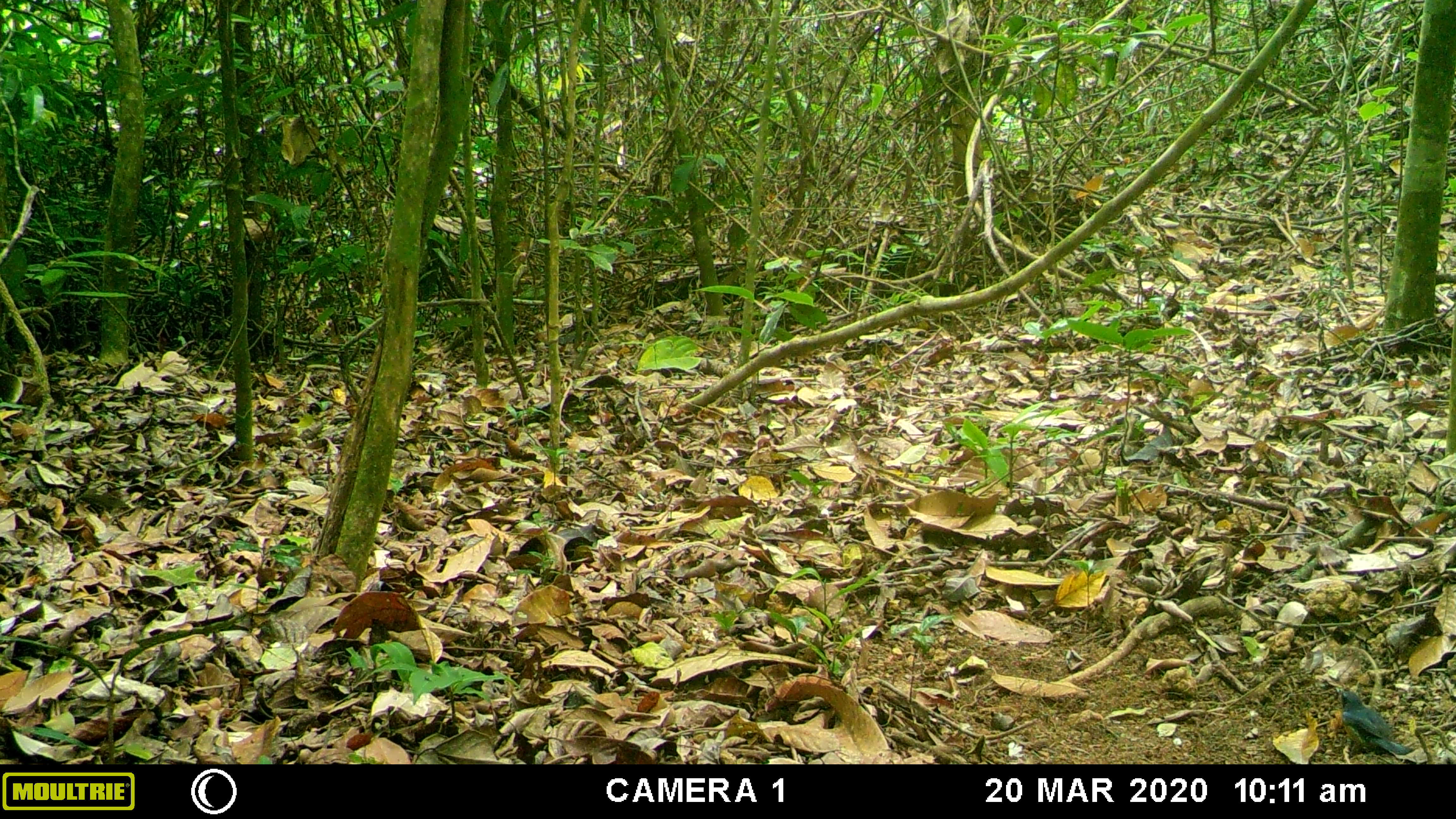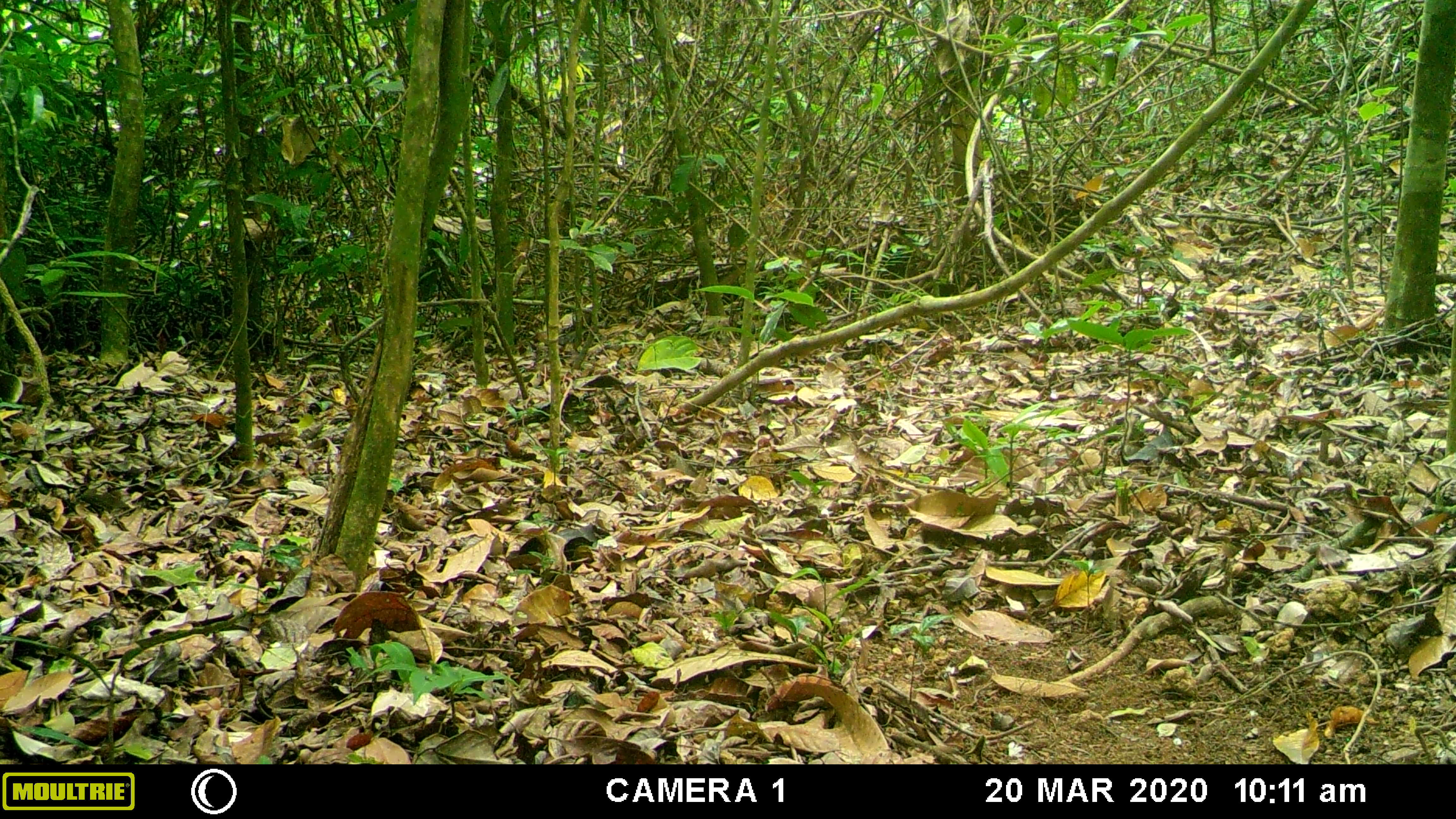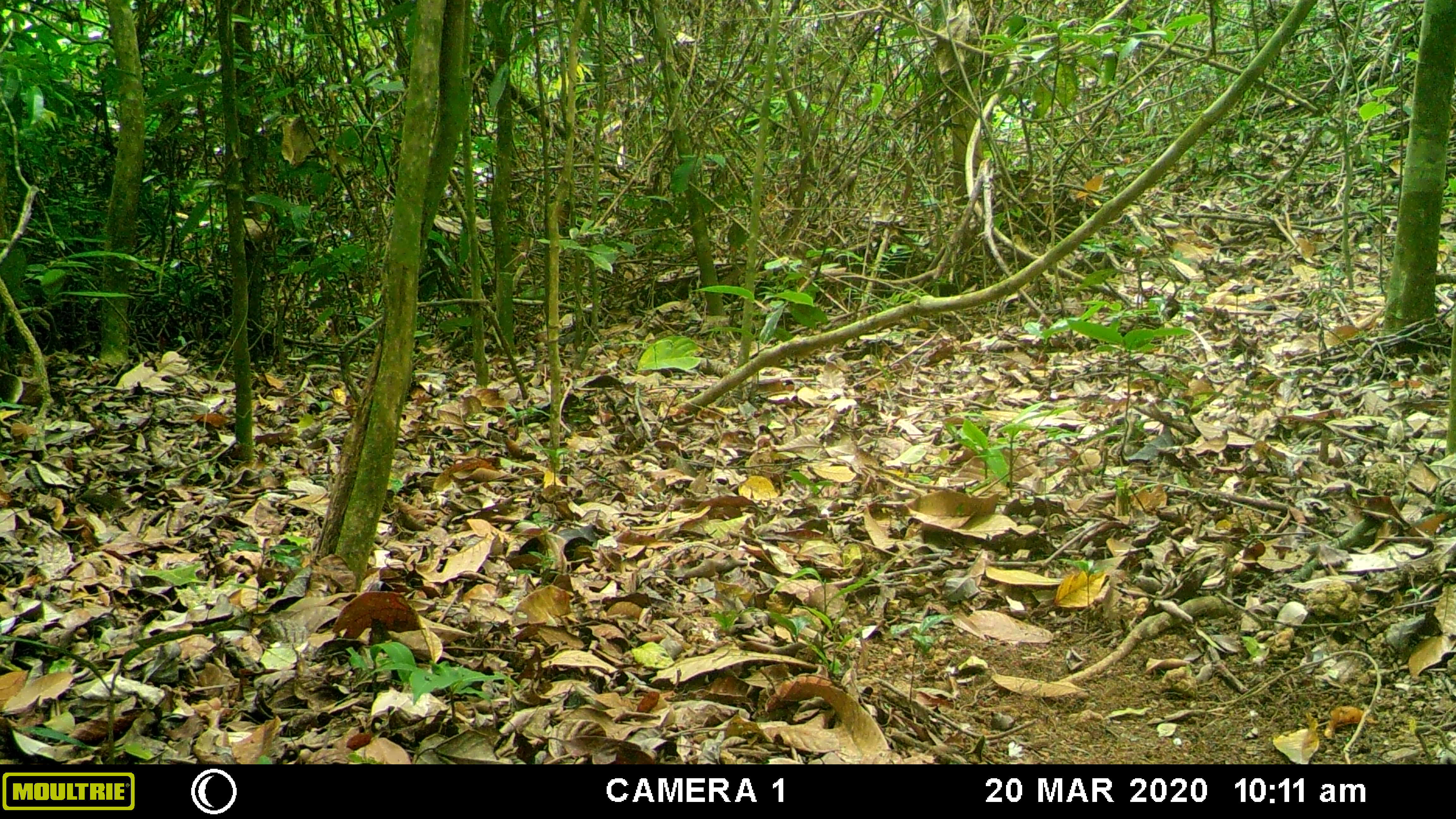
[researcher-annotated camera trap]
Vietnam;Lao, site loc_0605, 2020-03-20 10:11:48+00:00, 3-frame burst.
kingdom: Animalia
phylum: Chordata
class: Aves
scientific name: Aves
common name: bird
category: unidentified bird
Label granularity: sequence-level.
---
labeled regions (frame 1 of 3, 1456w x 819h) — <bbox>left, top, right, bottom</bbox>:
unidentified bird: <bbox>1335, 685, 1415, 754</bbox>